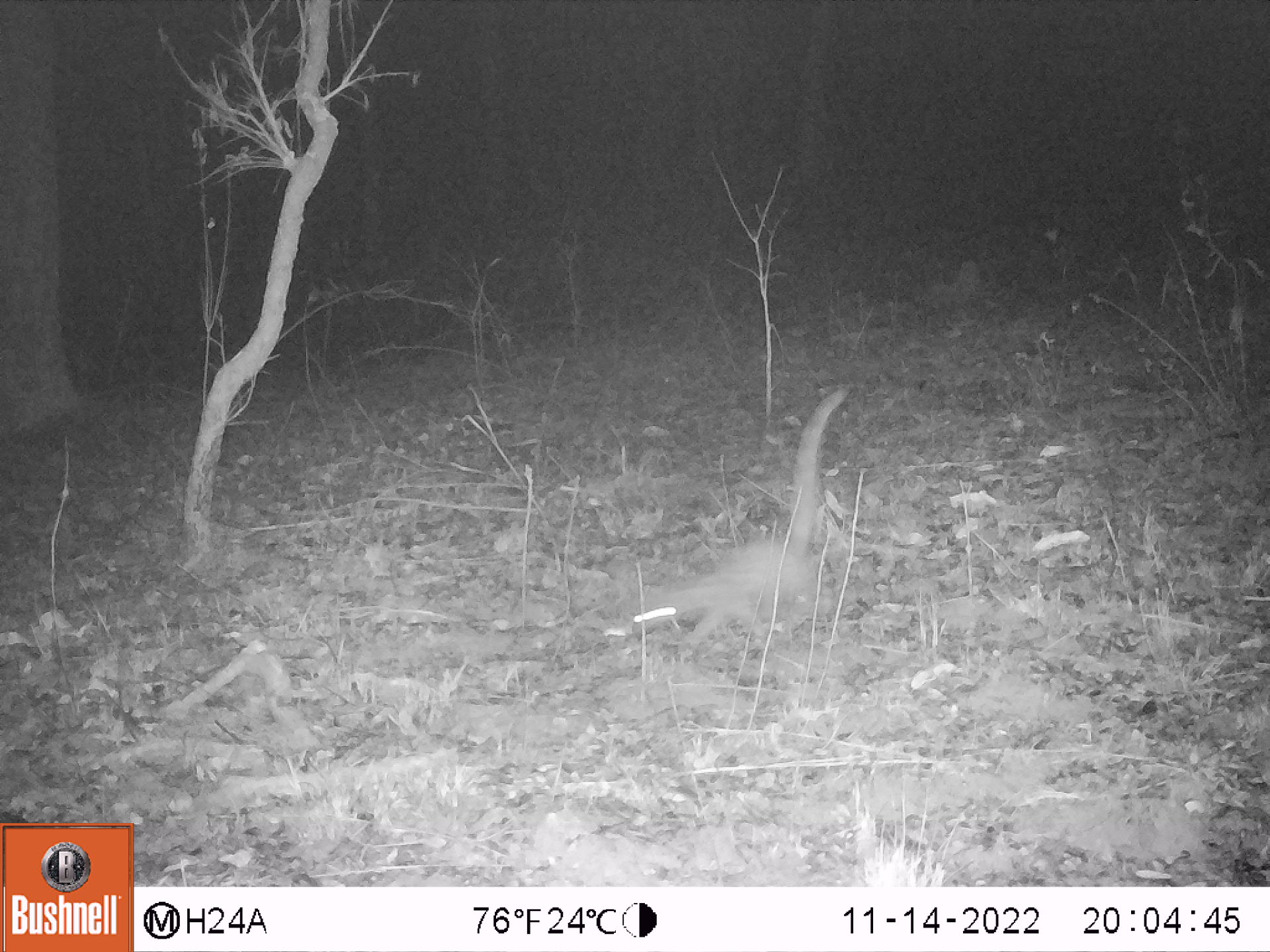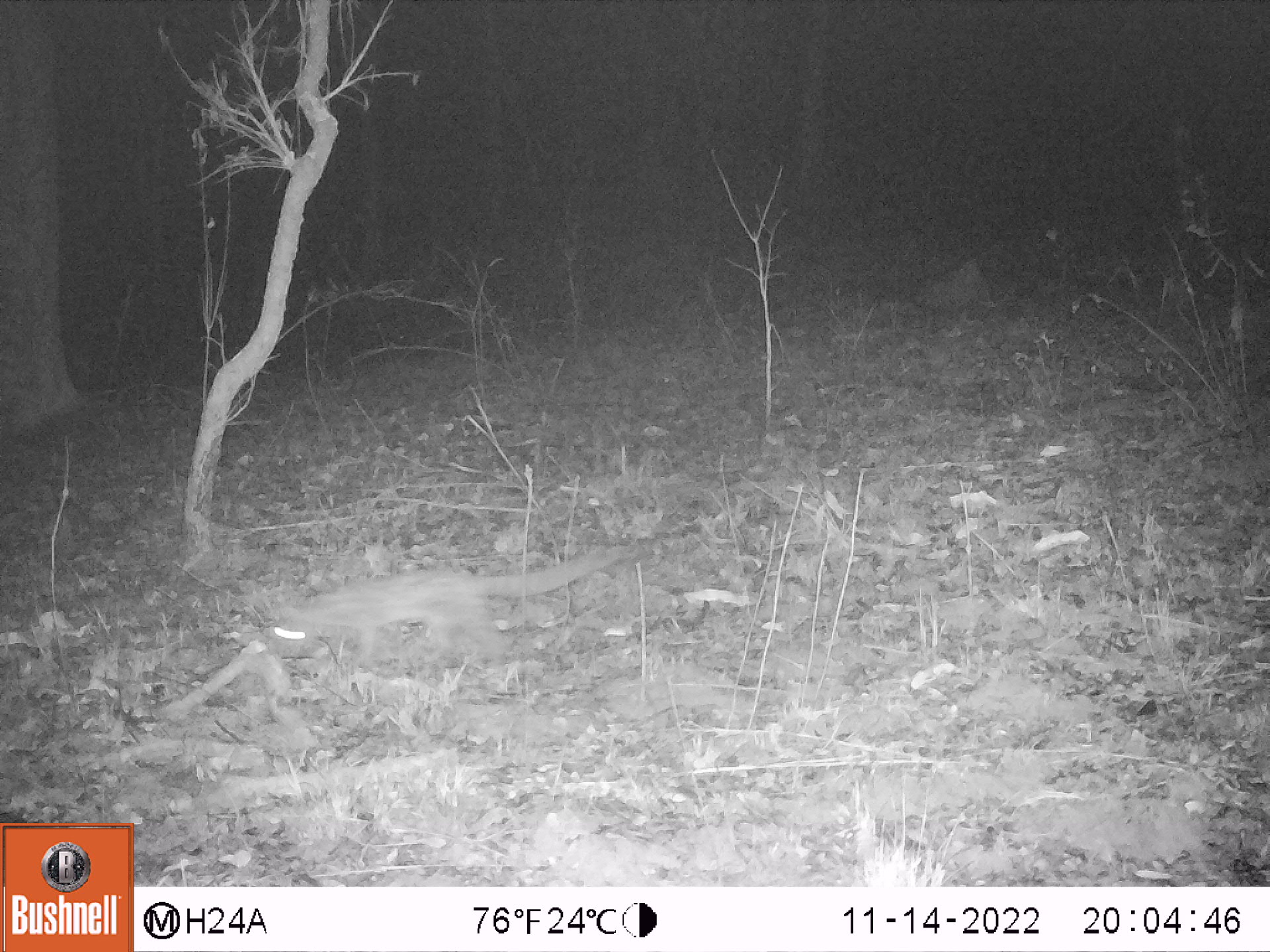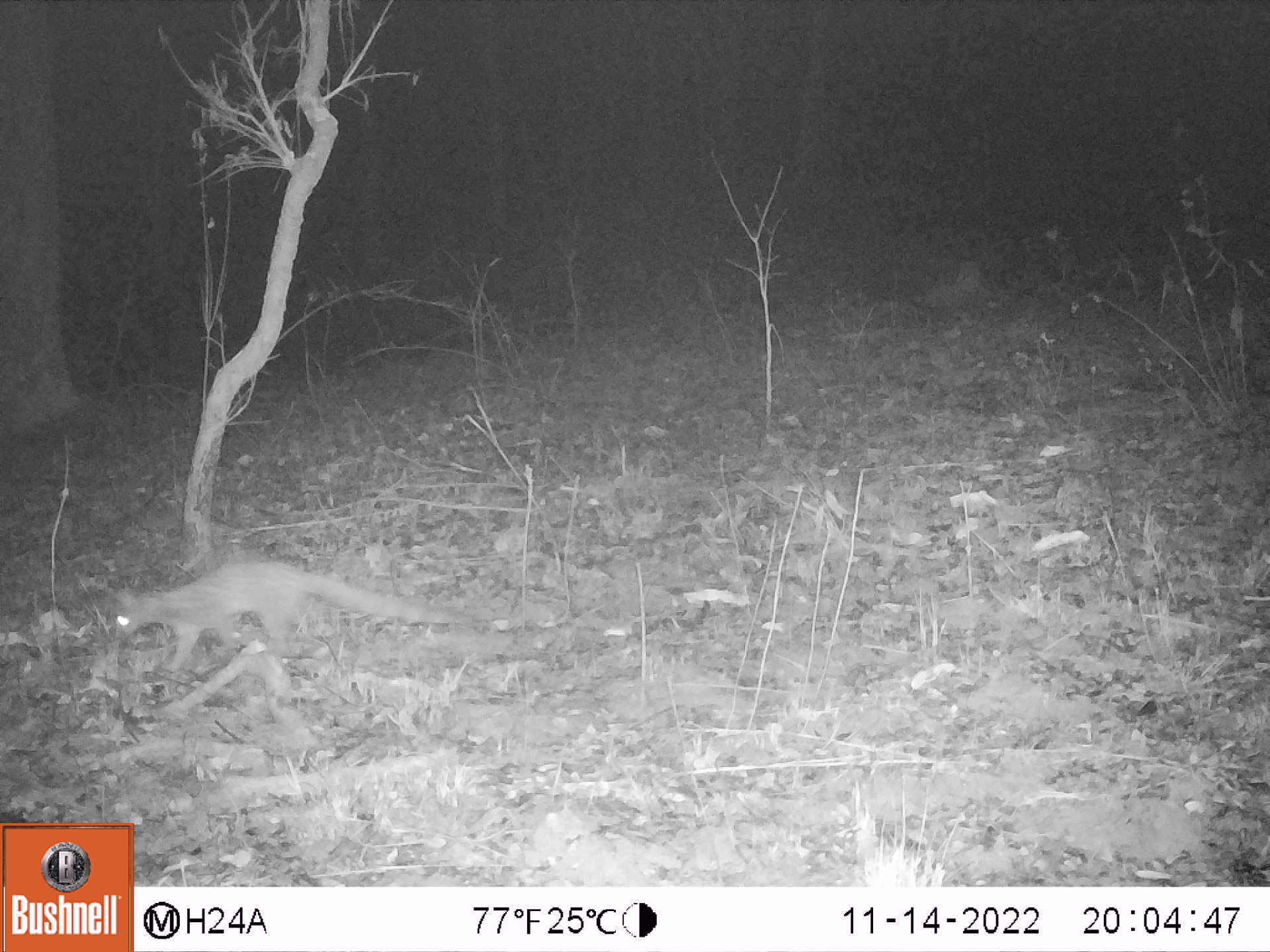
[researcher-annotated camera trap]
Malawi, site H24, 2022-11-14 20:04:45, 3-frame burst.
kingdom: Animalia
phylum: Chordata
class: Mammalia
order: Carnivora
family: Viverridae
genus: Genetta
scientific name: Genetta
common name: genet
Genet (Genetta), count 1.